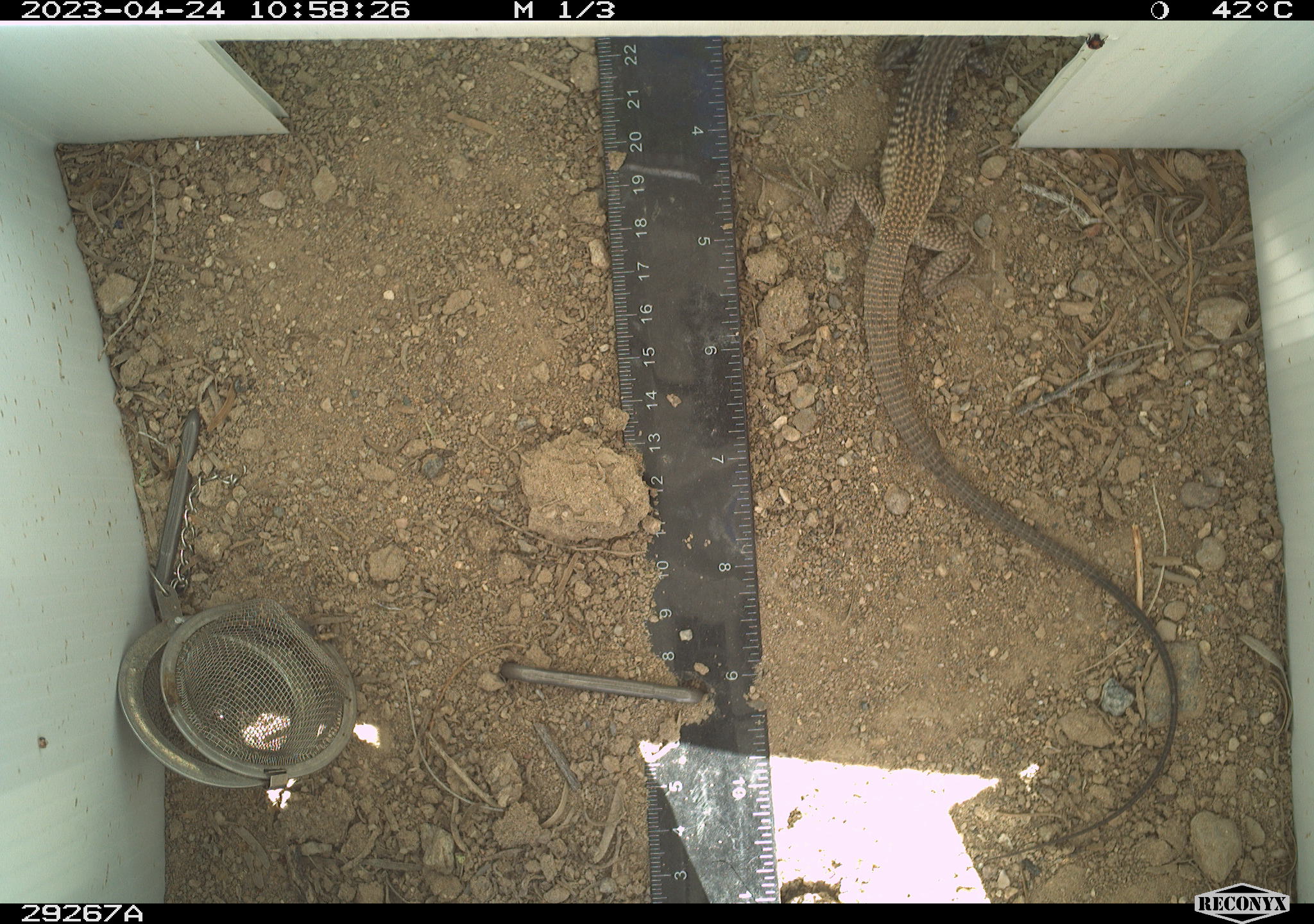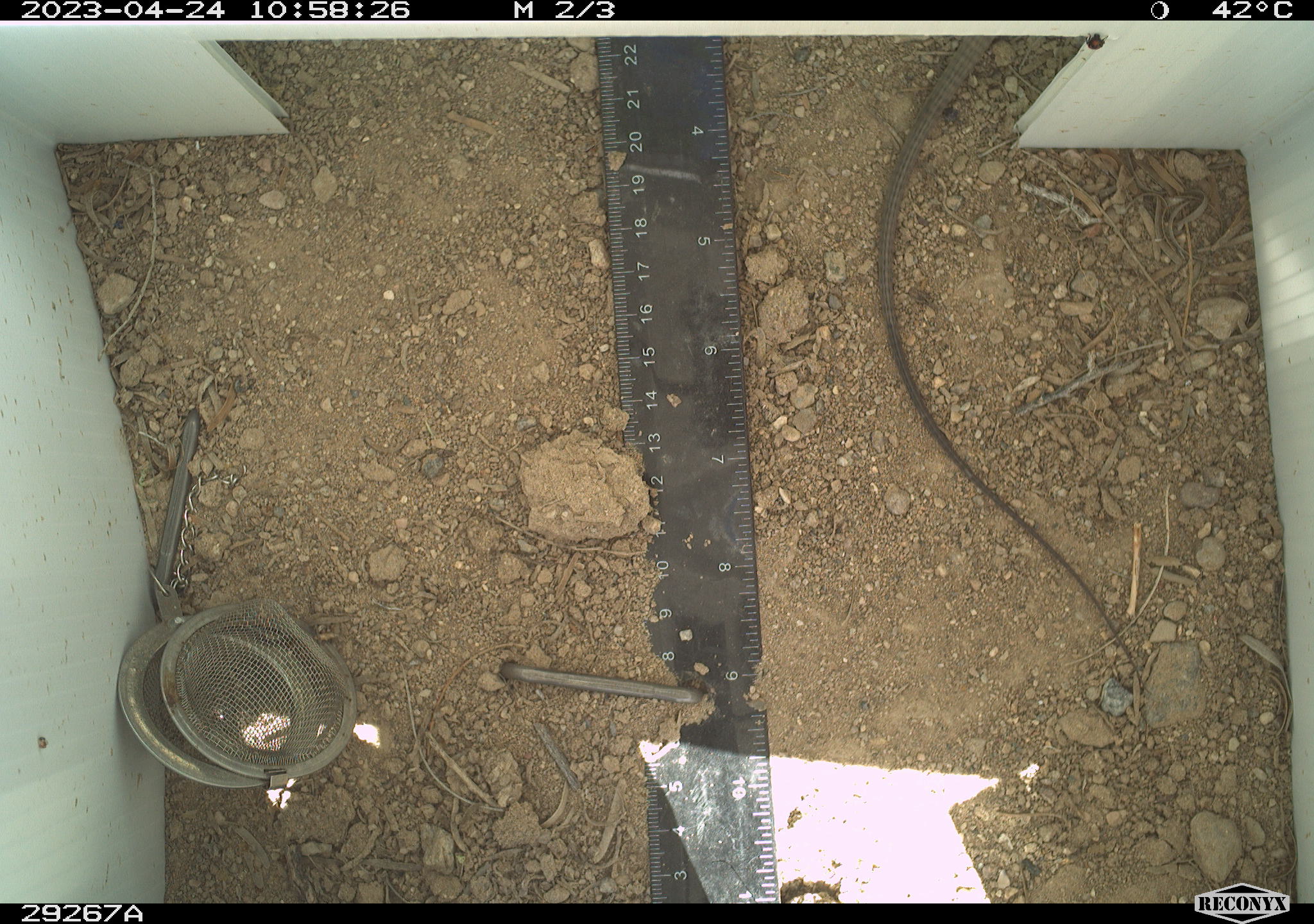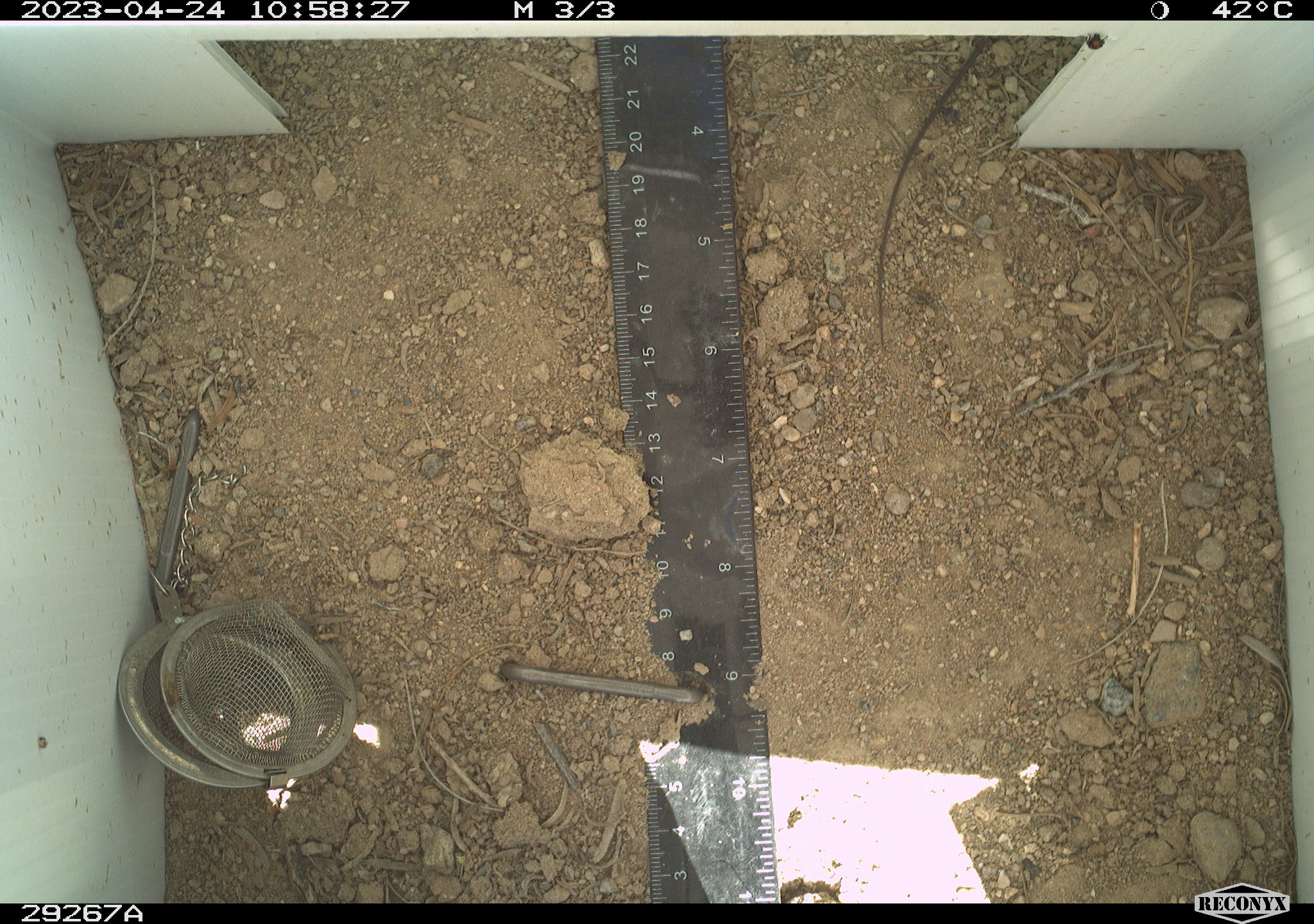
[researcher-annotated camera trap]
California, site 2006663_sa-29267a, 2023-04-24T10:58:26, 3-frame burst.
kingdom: Animalia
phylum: Chordata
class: Reptilia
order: Squamata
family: Teiidae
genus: Aspidoscelis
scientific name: Aspidoscelis tigris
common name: western whiptail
Western whiptail (Aspidoscelis tigris).